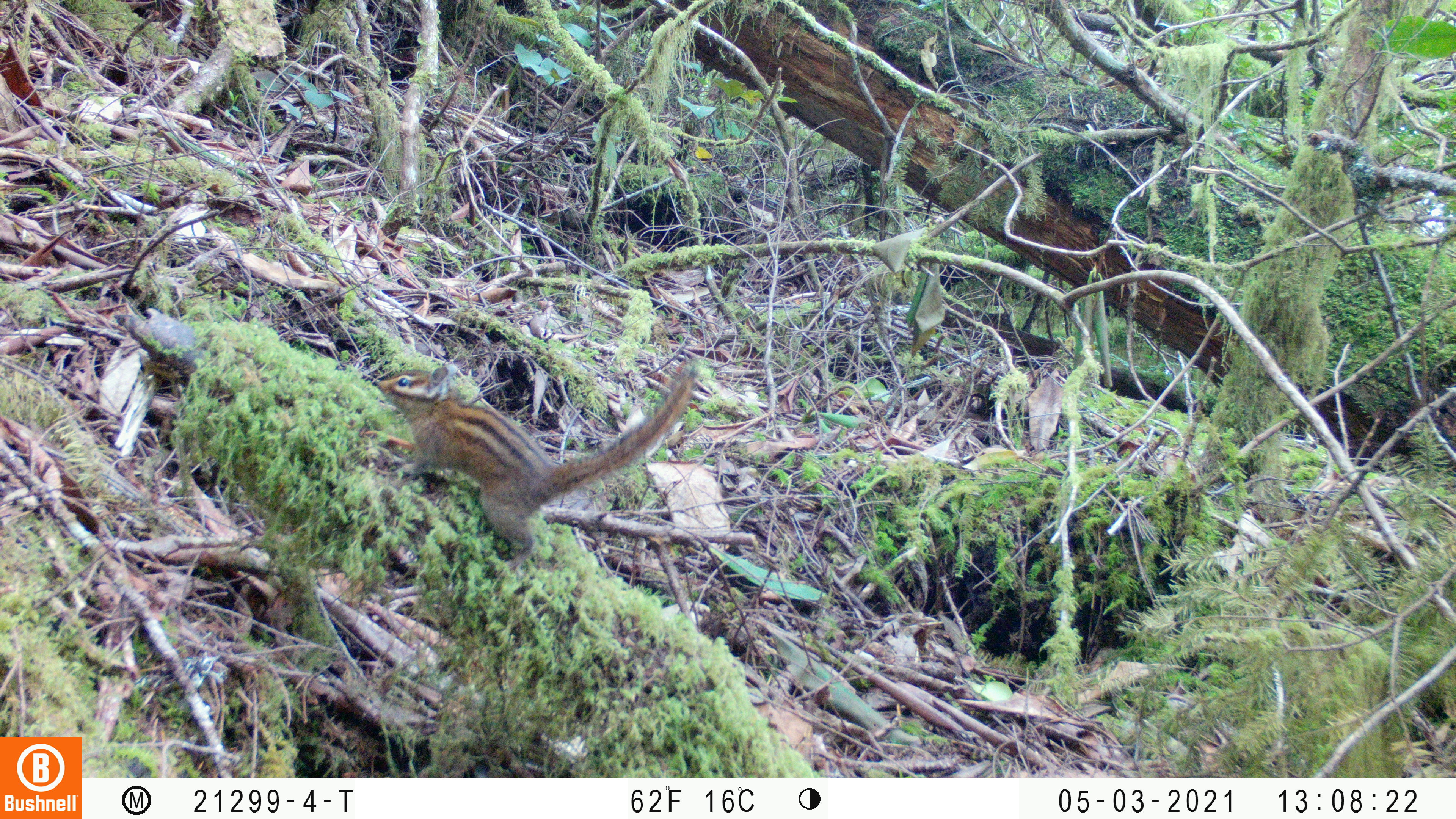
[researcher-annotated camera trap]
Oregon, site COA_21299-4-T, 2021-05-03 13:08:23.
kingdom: Animalia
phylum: Chordata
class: Mammalia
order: Rodentia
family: Sciuridae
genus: Neotamias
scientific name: Neotamias townsendii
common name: townsend's chipmunk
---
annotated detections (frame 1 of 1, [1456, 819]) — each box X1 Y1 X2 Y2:
townsend's chipmunk: 372 350 705 565